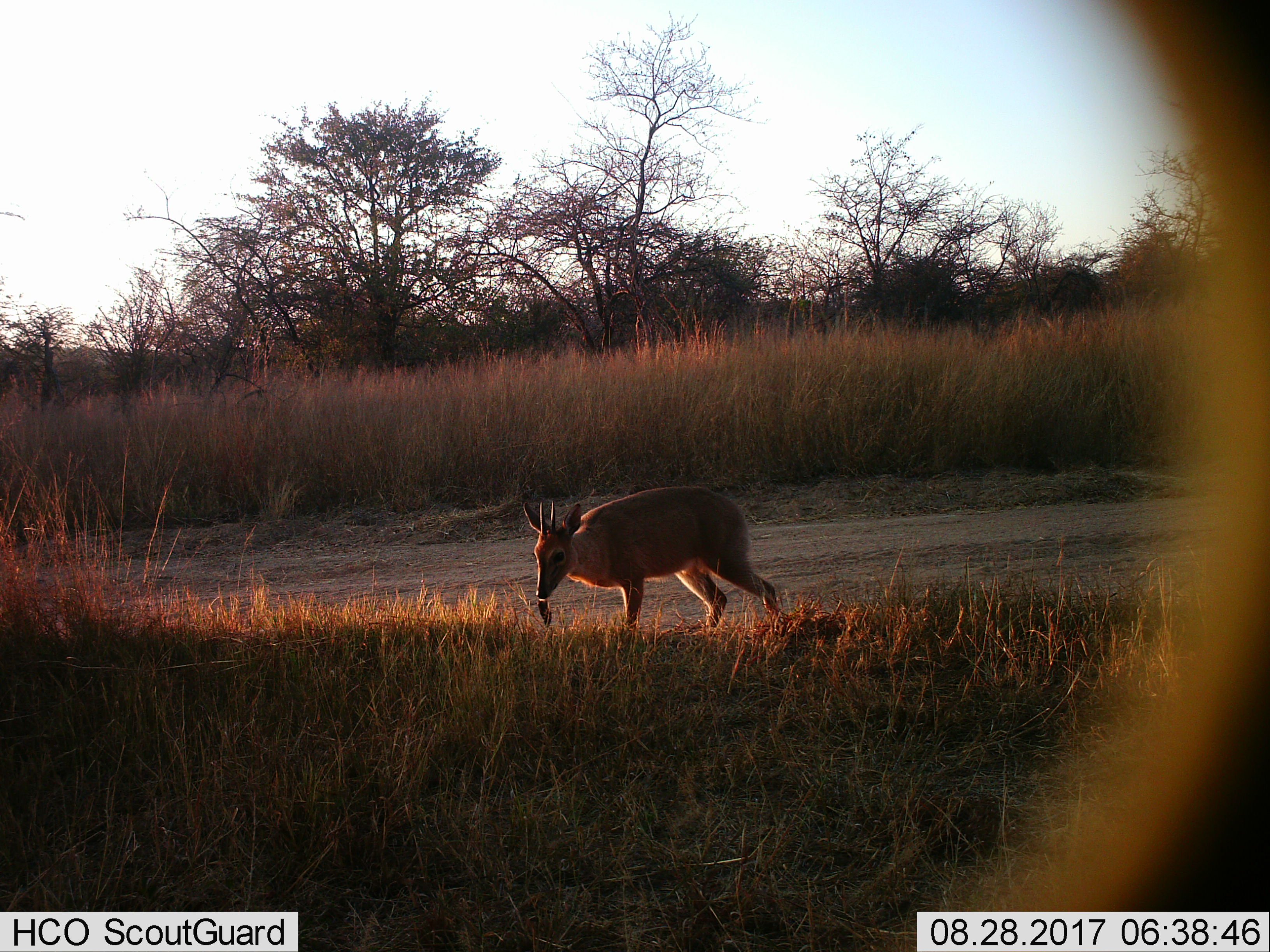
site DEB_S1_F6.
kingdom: Animalia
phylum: Chordata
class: Mammalia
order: Artiodactyla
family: Bovidae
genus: Sylvicapra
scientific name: Sylvicapra grimmia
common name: common duiker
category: duikercommongrey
Duikercommongrey (common duiker) (Sylvicapra grimmia), count 1. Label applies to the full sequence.